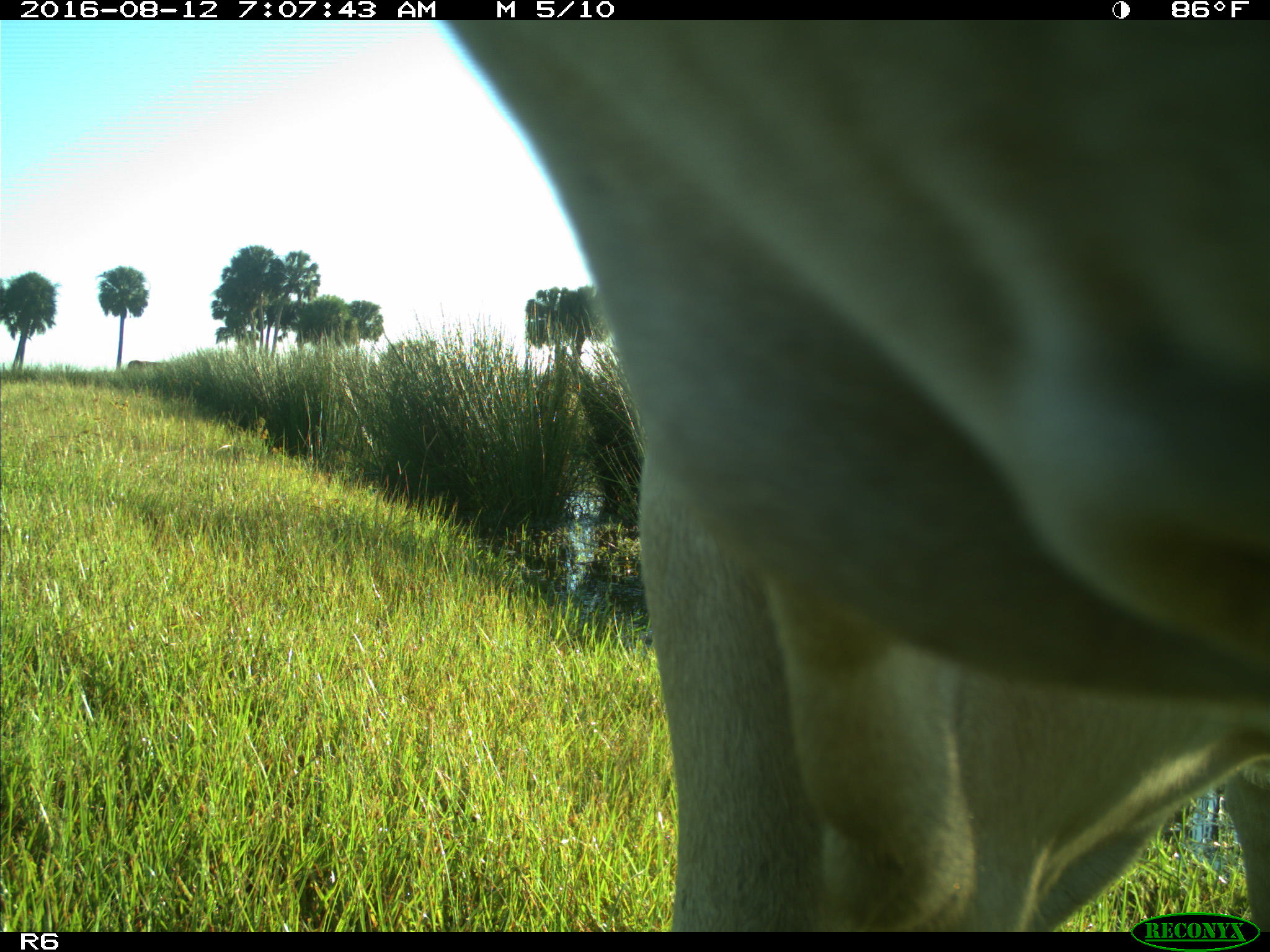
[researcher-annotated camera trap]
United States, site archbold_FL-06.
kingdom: Animalia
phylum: Chordata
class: Mammalia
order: Artiodactyla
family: Bovidae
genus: Bos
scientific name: Bos taurus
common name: domestic cow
Bos taurus (domestic cow).